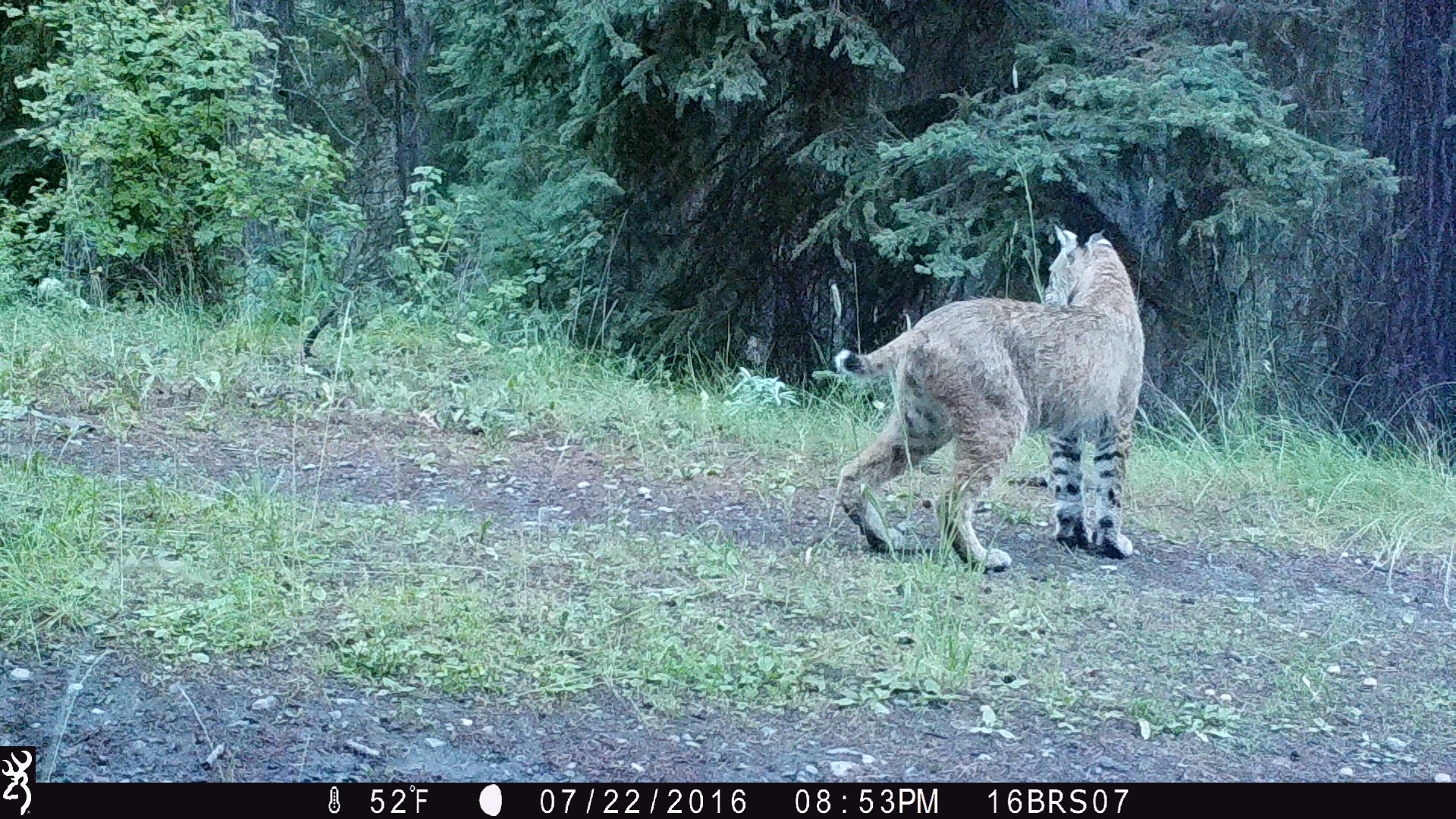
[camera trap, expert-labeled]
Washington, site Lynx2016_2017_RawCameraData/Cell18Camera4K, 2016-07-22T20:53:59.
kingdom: Animalia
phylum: Chordata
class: Mammalia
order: Carnivora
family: Felidae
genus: Lynx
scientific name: Lynx rufus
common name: bobcat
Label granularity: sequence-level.